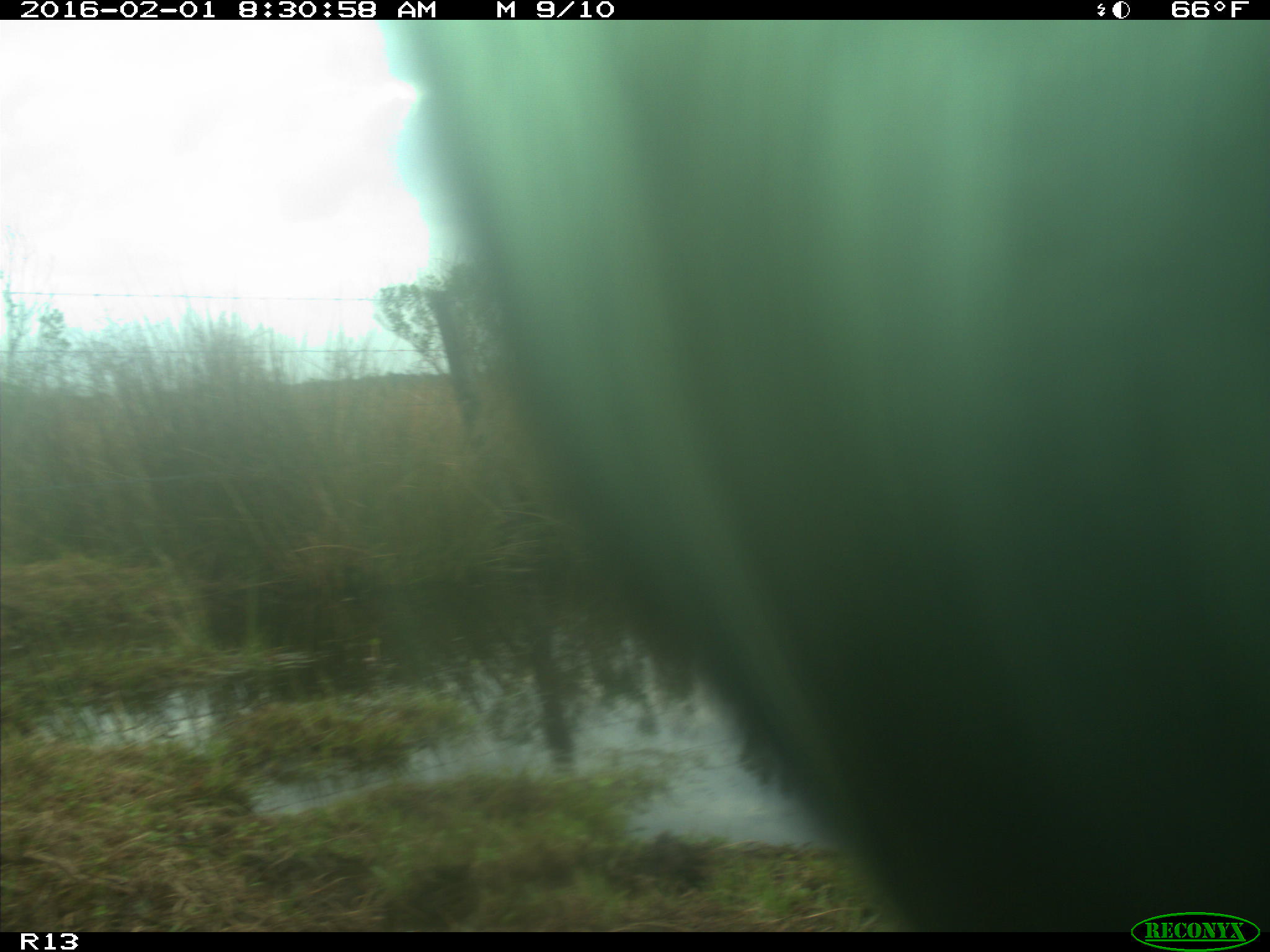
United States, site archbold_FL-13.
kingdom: Animalia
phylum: Chordata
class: Mammalia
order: Artiodactyla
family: Bovidae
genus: Bos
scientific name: Bos taurus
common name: domestic cow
Bos taurus (domestic cow).